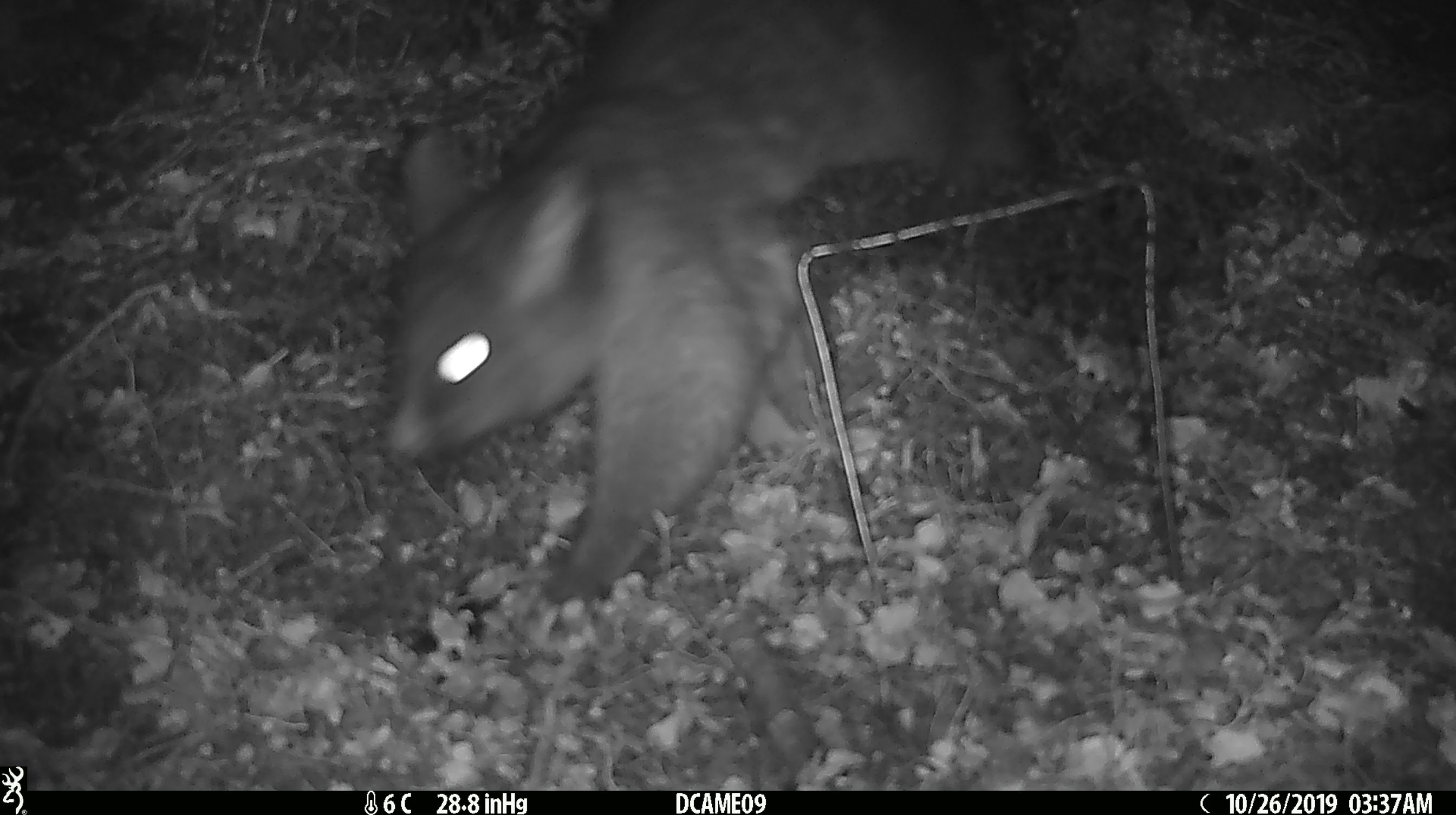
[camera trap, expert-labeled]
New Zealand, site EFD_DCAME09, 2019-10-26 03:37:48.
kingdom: Animalia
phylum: Chordata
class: Mammalia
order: Diprotodontia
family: Phalangeridae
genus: Trichosurus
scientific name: Trichosurus vulpecula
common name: common brushtail possum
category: possum